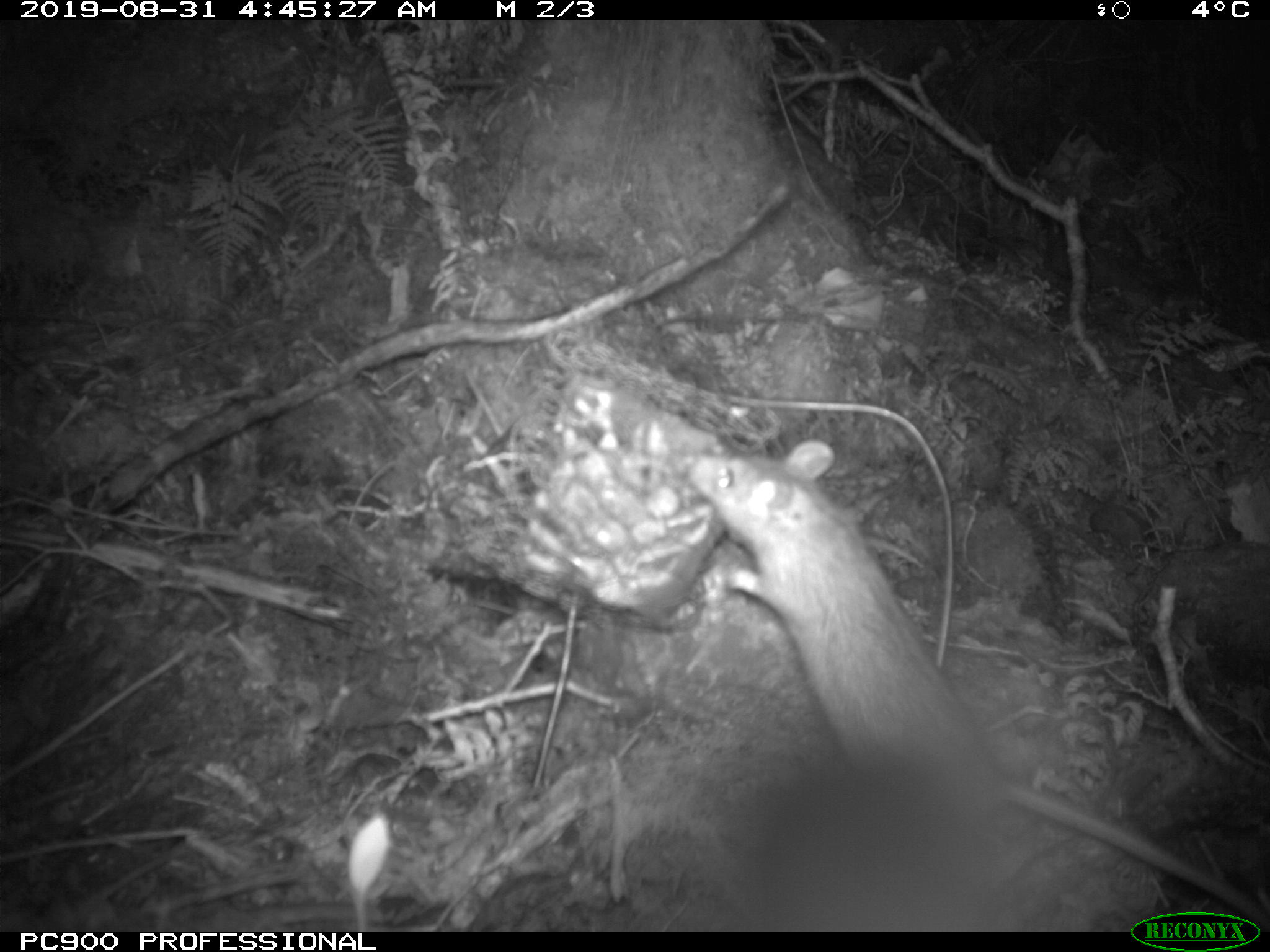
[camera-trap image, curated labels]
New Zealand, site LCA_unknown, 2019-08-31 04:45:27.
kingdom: Animalia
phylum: Chordata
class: Mammalia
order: Rodentia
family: Muridae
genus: Rattus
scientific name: Rattus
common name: rat